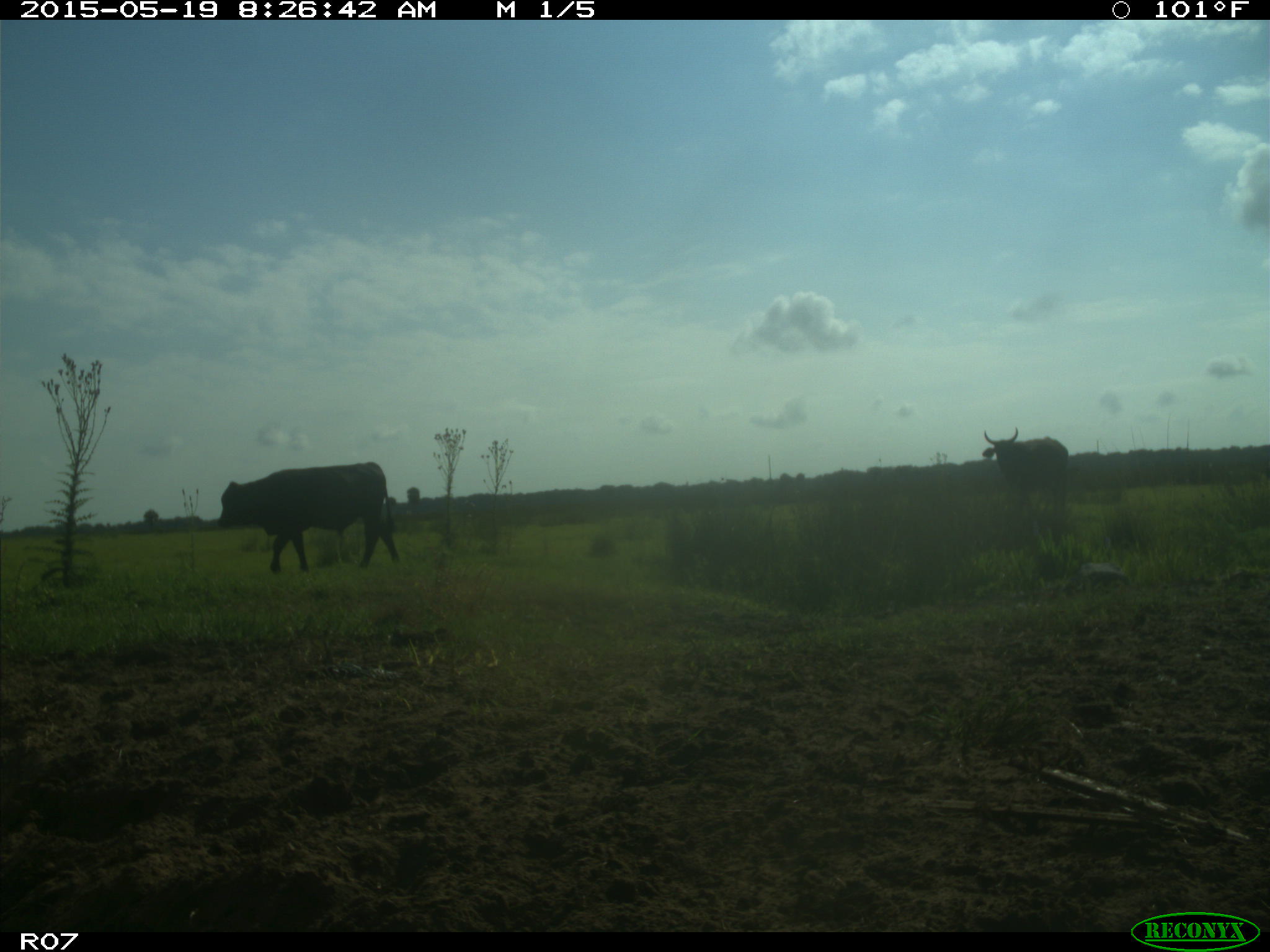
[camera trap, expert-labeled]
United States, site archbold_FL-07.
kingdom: Animalia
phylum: Chordata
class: Mammalia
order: Artiodactyla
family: Bovidae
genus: Bos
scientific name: Bos taurus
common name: domestic cow